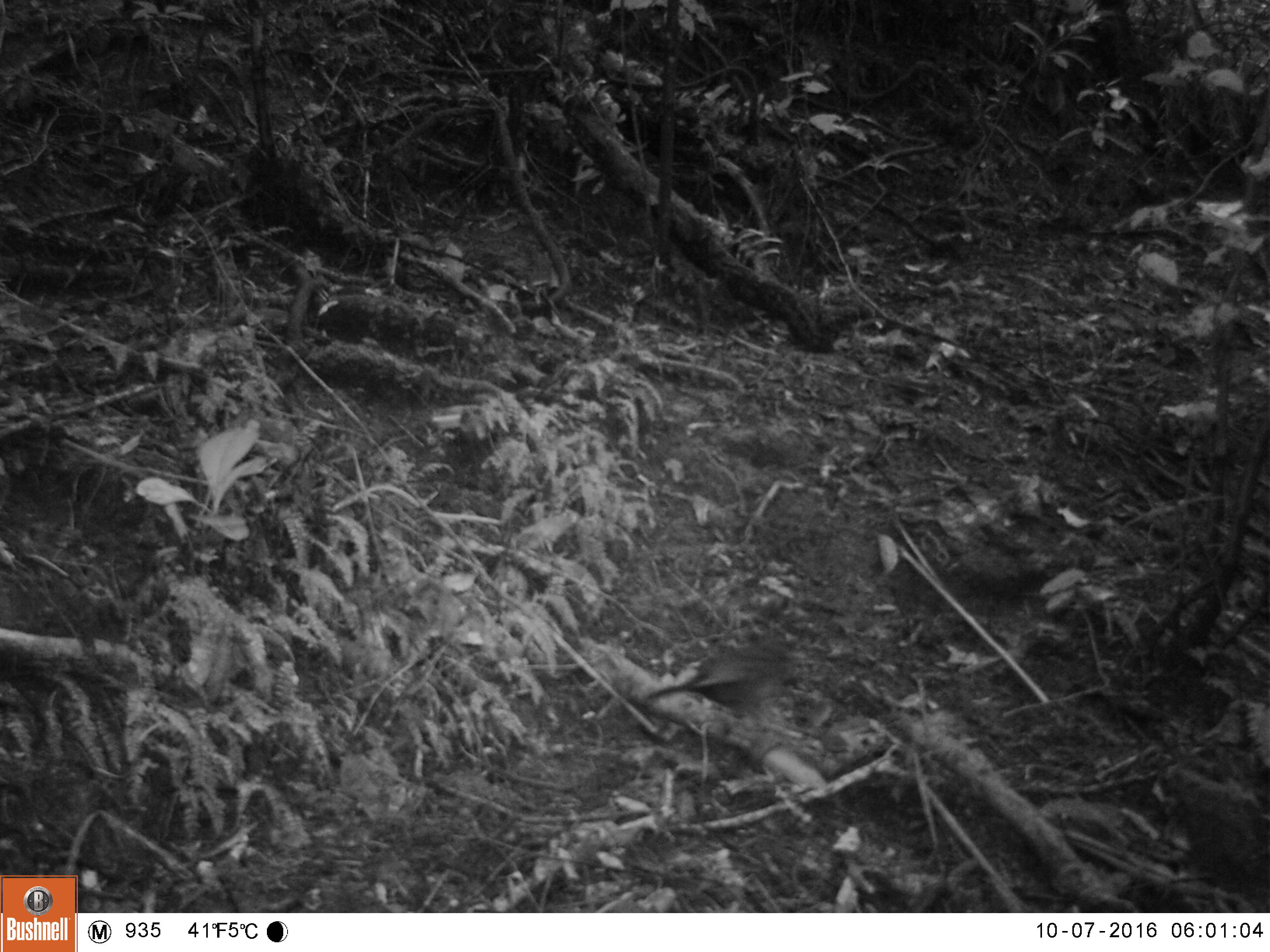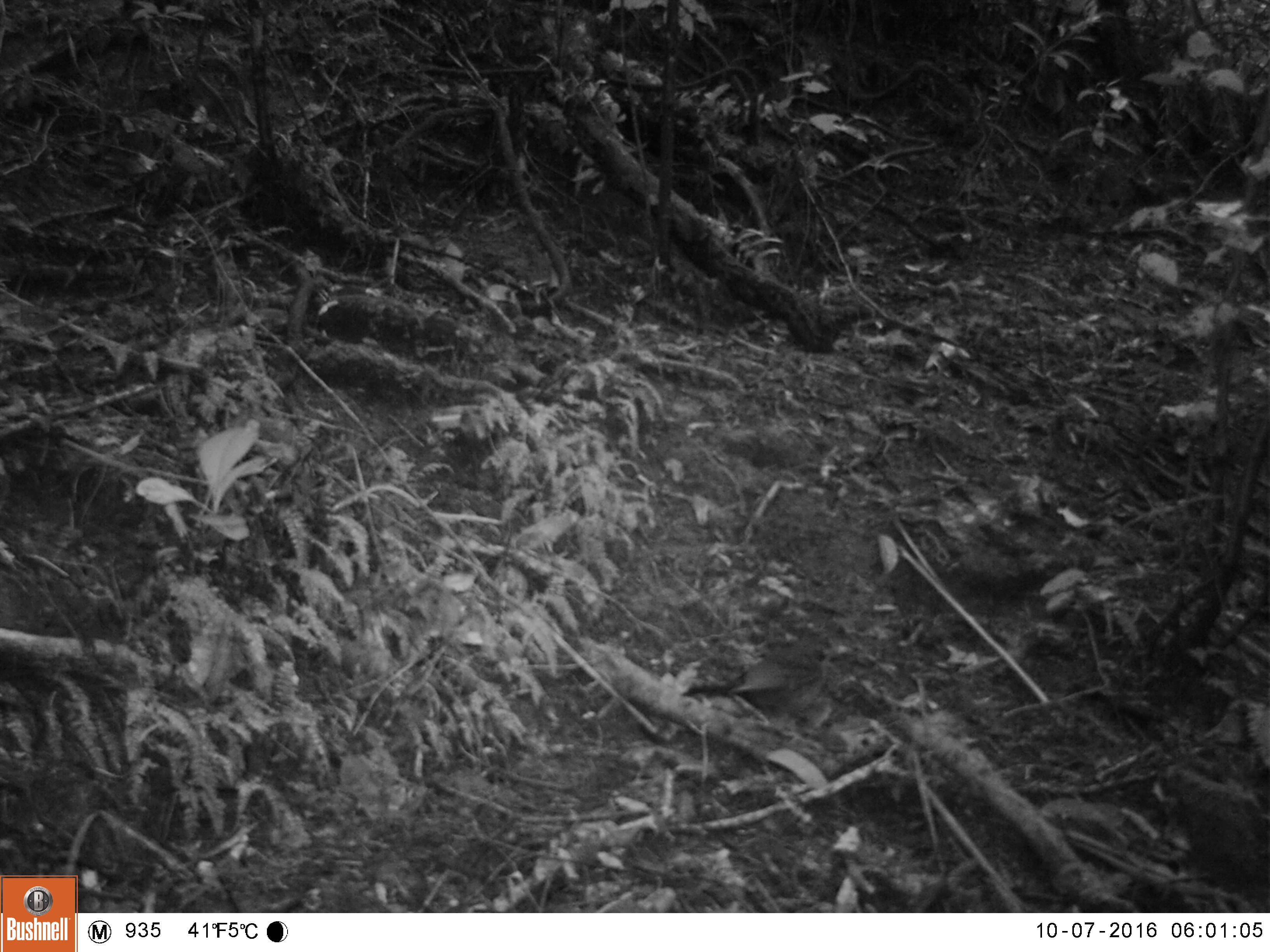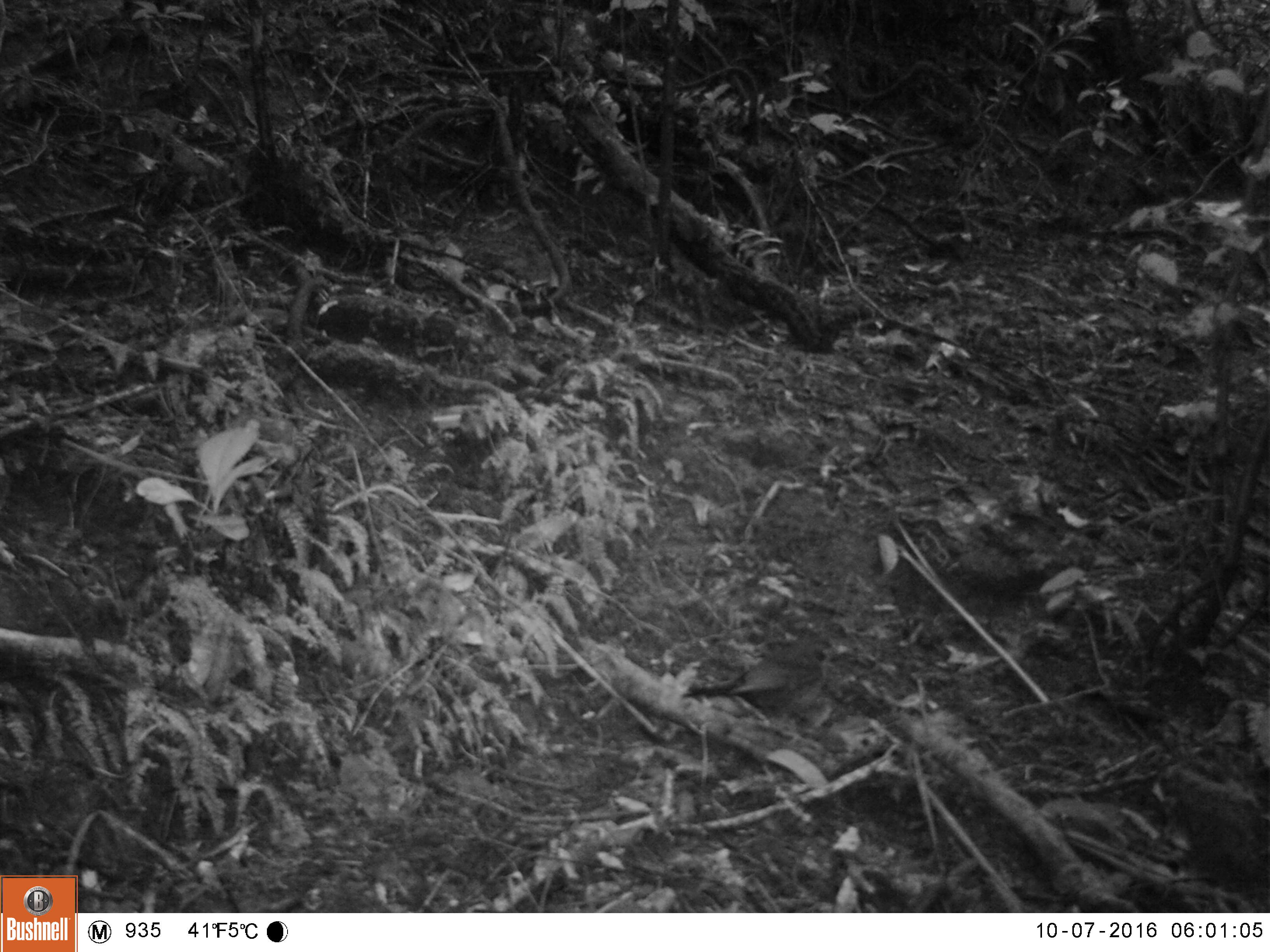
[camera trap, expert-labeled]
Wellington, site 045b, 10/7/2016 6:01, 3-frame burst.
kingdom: Animalia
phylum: Chordata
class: Aves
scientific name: Aves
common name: bird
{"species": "bird (Aves)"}